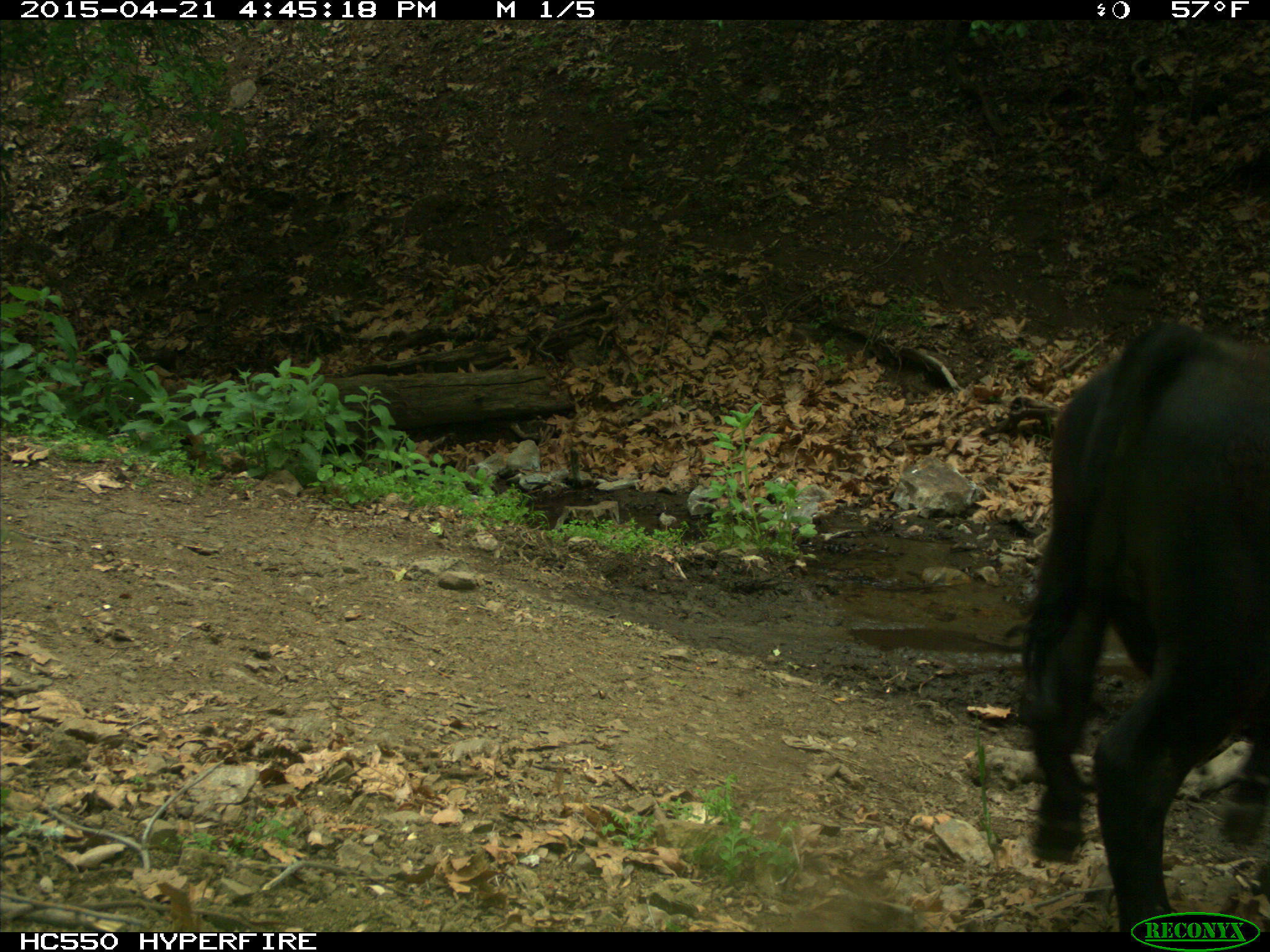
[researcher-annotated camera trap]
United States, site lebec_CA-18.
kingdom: Animalia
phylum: Chordata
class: Mammalia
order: Artiodactyla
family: Bovidae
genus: Bos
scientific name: Bos taurus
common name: domestic cow